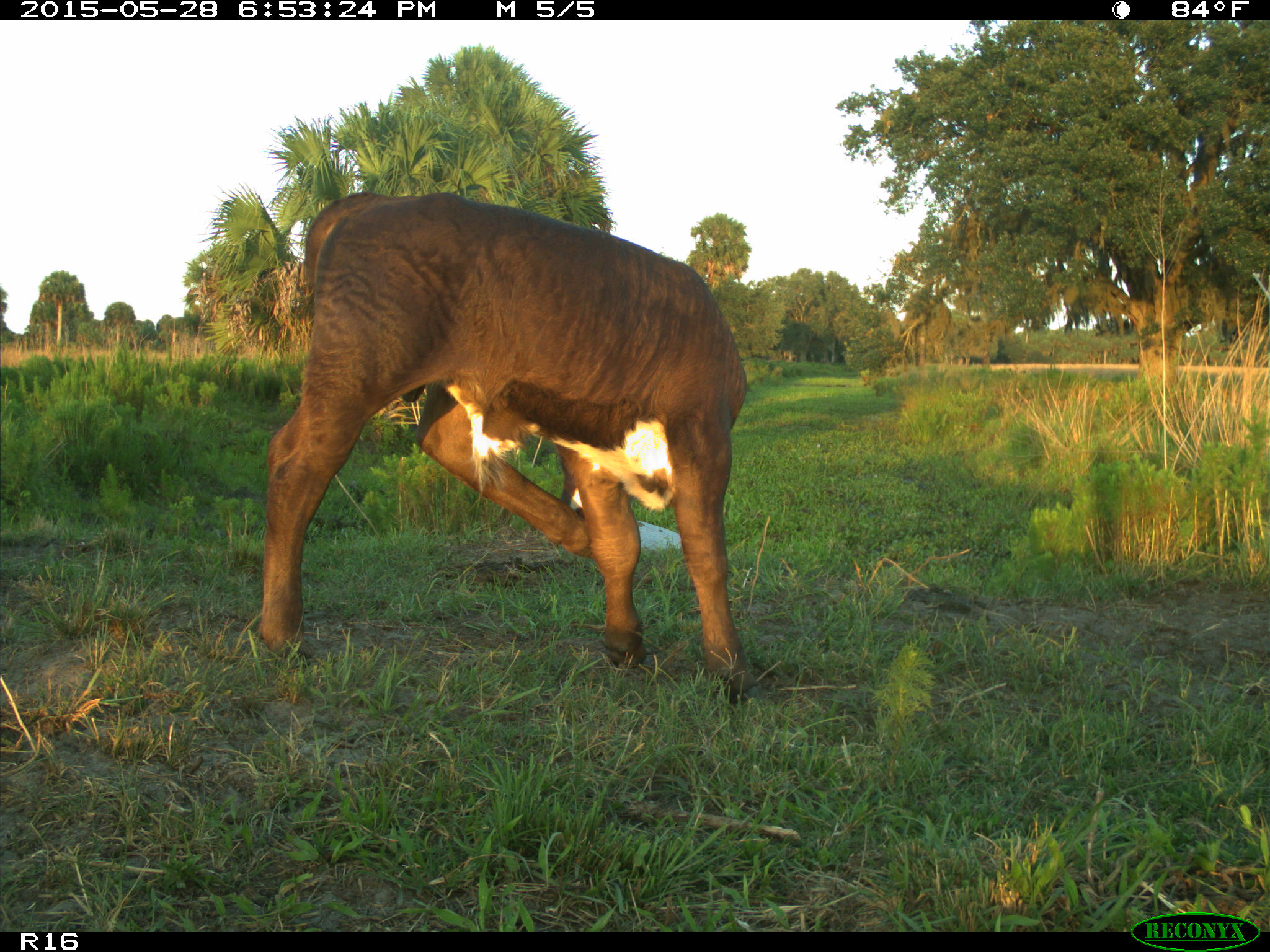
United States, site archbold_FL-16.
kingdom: Animalia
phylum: Chordata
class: Mammalia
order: Artiodactyla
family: Bovidae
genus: Bos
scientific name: Bos taurus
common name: domestic cow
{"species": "Bos taurus (domestic cow)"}